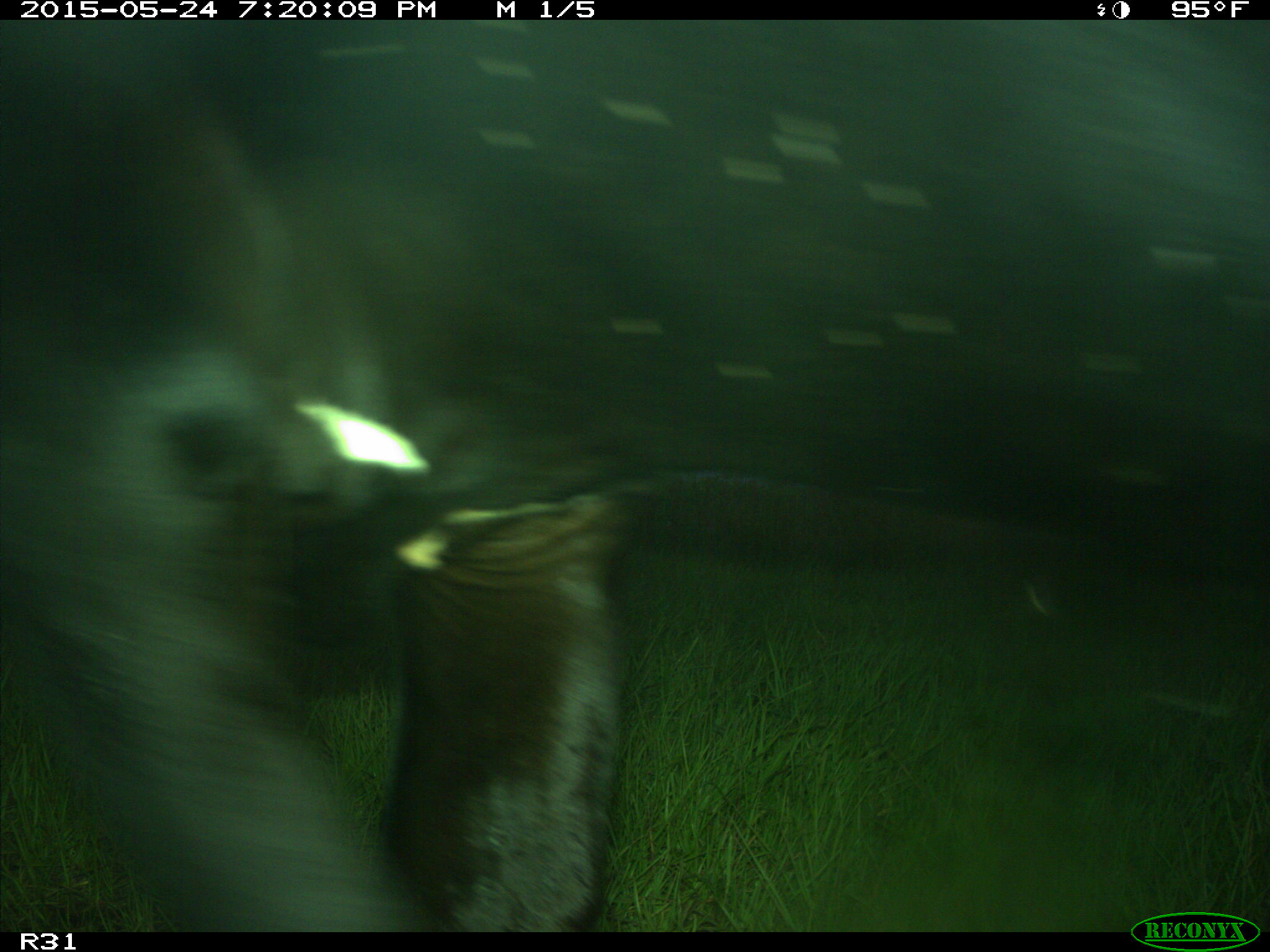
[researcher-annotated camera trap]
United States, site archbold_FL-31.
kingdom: Animalia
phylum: Chordata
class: Mammalia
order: Artiodactyla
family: Bovidae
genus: Bos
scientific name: Bos taurus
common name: domestic cow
Bos taurus (domestic cow).